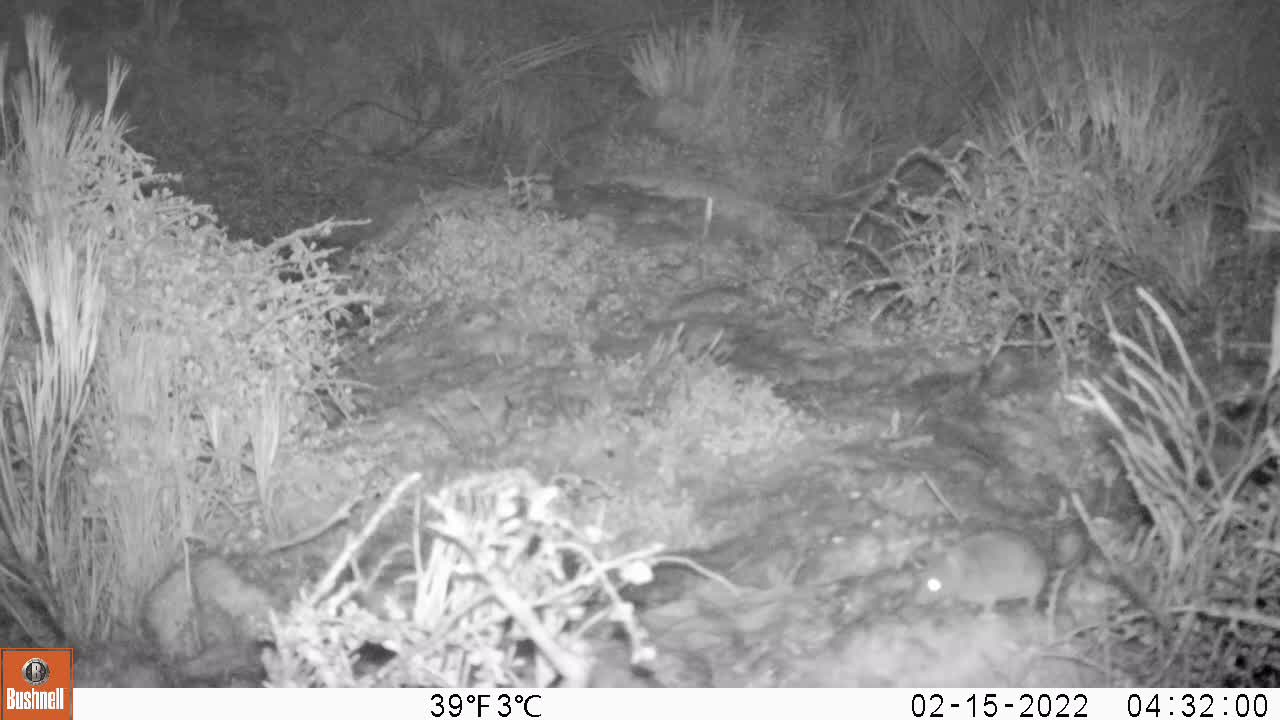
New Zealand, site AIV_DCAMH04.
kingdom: Animalia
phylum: Chordata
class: Mammalia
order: Rodentia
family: Muridae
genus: Mus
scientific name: Mus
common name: mouse